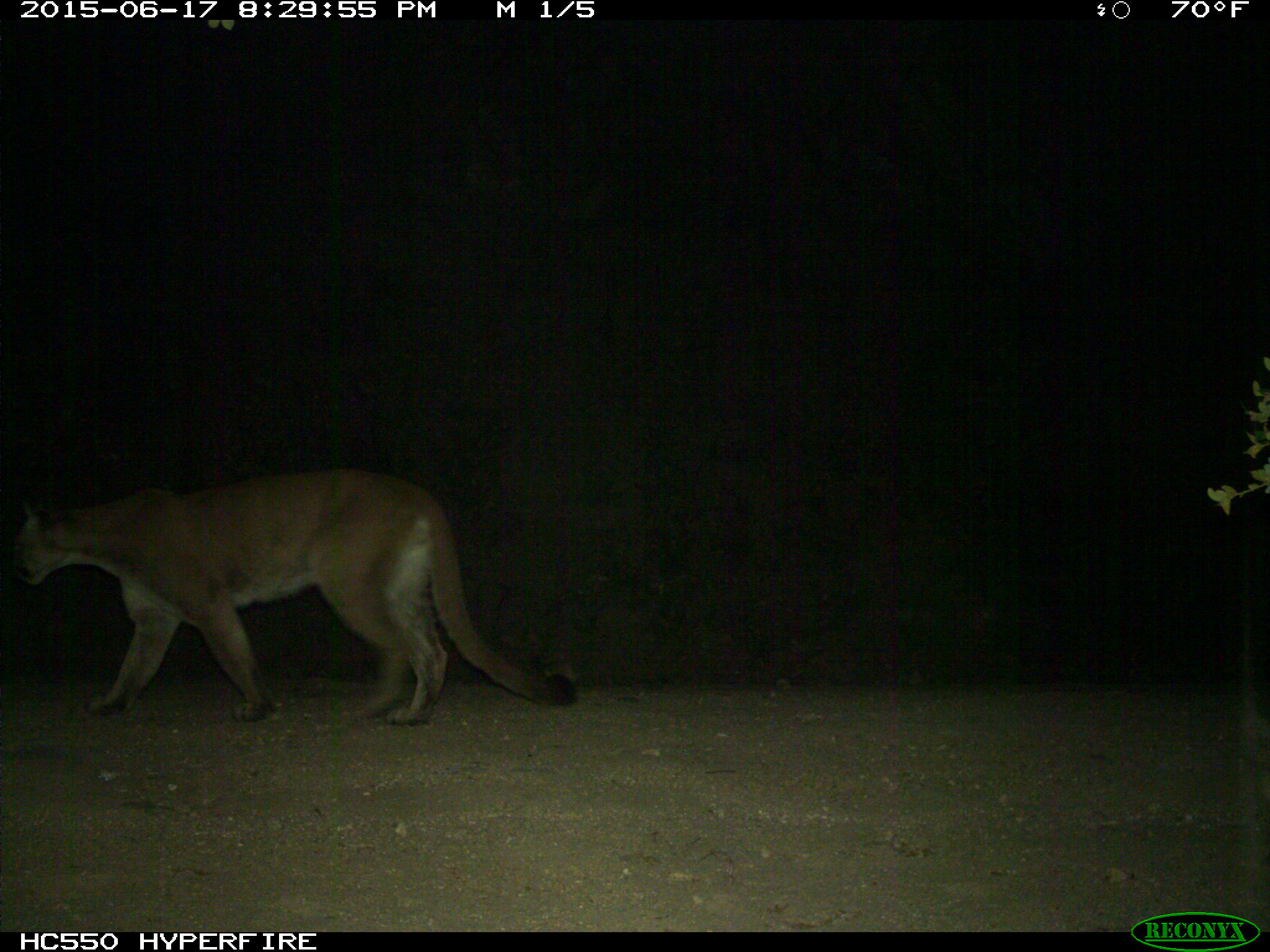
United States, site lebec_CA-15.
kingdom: Animalia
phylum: Chordata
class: Mammalia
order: Carnivora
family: Felidae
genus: Puma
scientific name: Puma concolor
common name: mountain lion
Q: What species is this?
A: Puma concolor (mountain lion).